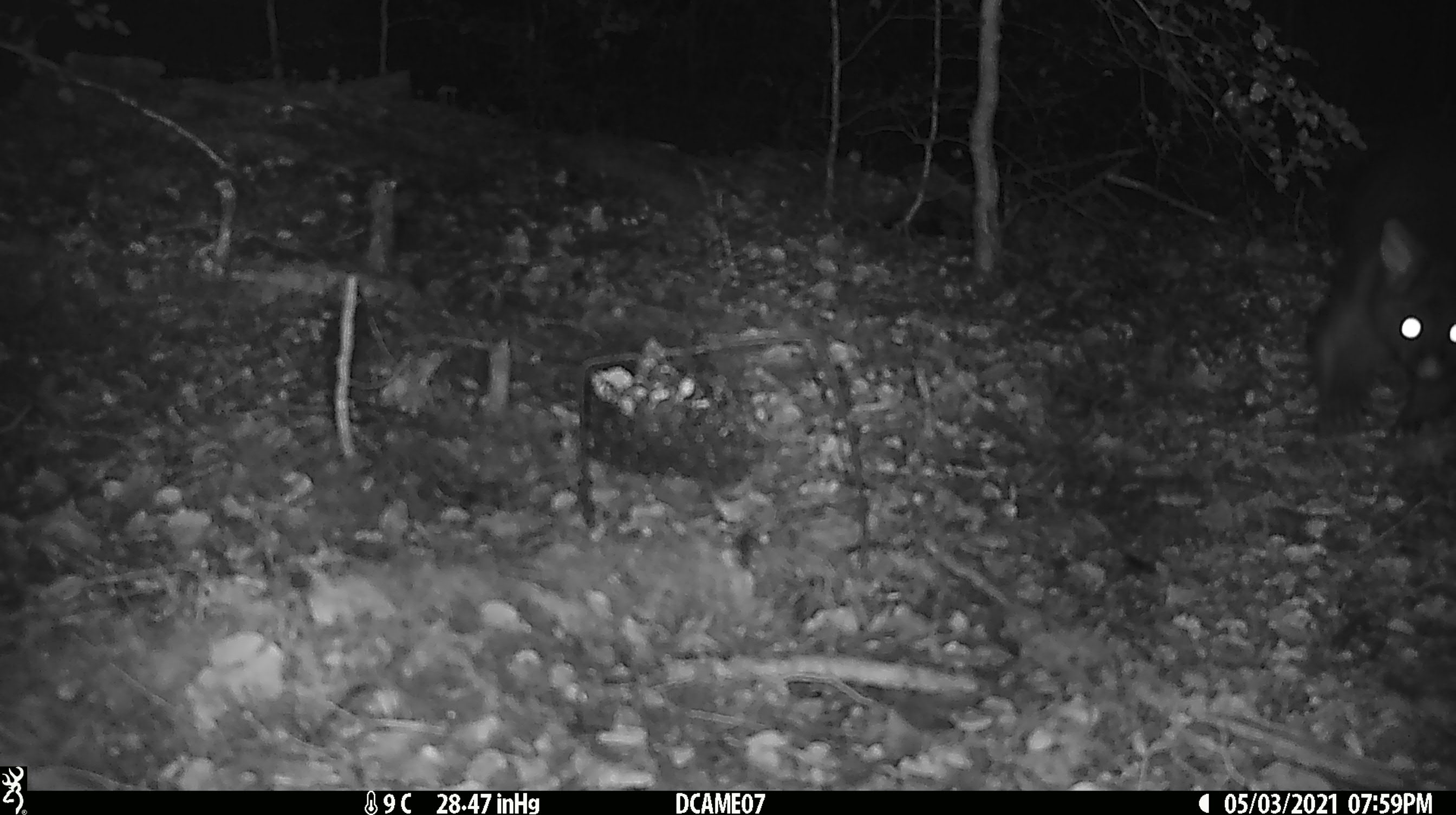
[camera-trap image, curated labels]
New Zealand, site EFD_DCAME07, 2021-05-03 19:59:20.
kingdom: Animalia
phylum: Chordata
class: Mammalia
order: Diprotodontia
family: Phalangeridae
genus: Trichosurus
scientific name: Trichosurus vulpecula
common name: common brushtail possum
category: possum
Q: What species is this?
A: Possum (common brushtail possum) (Trichosurus vulpecula).